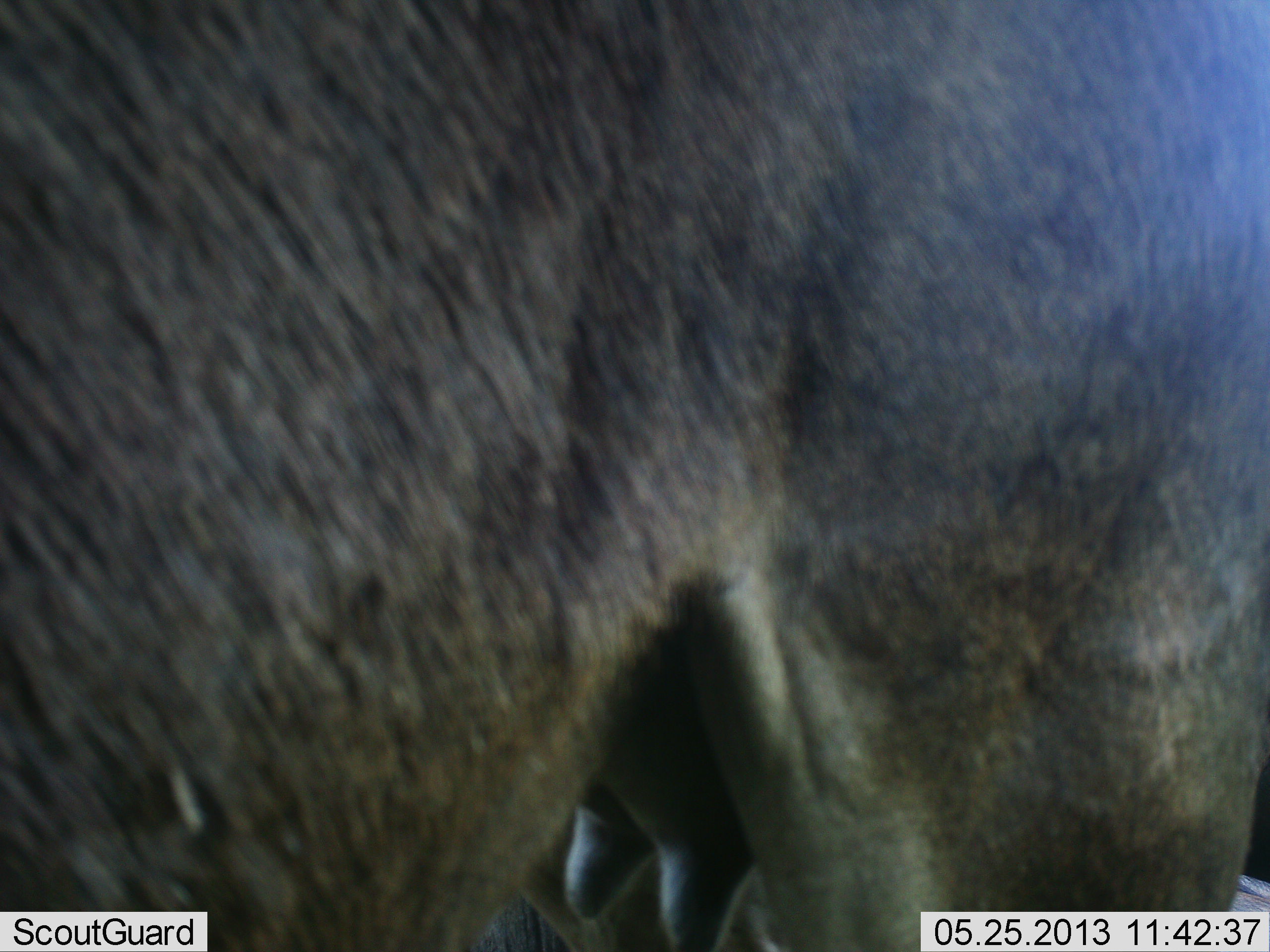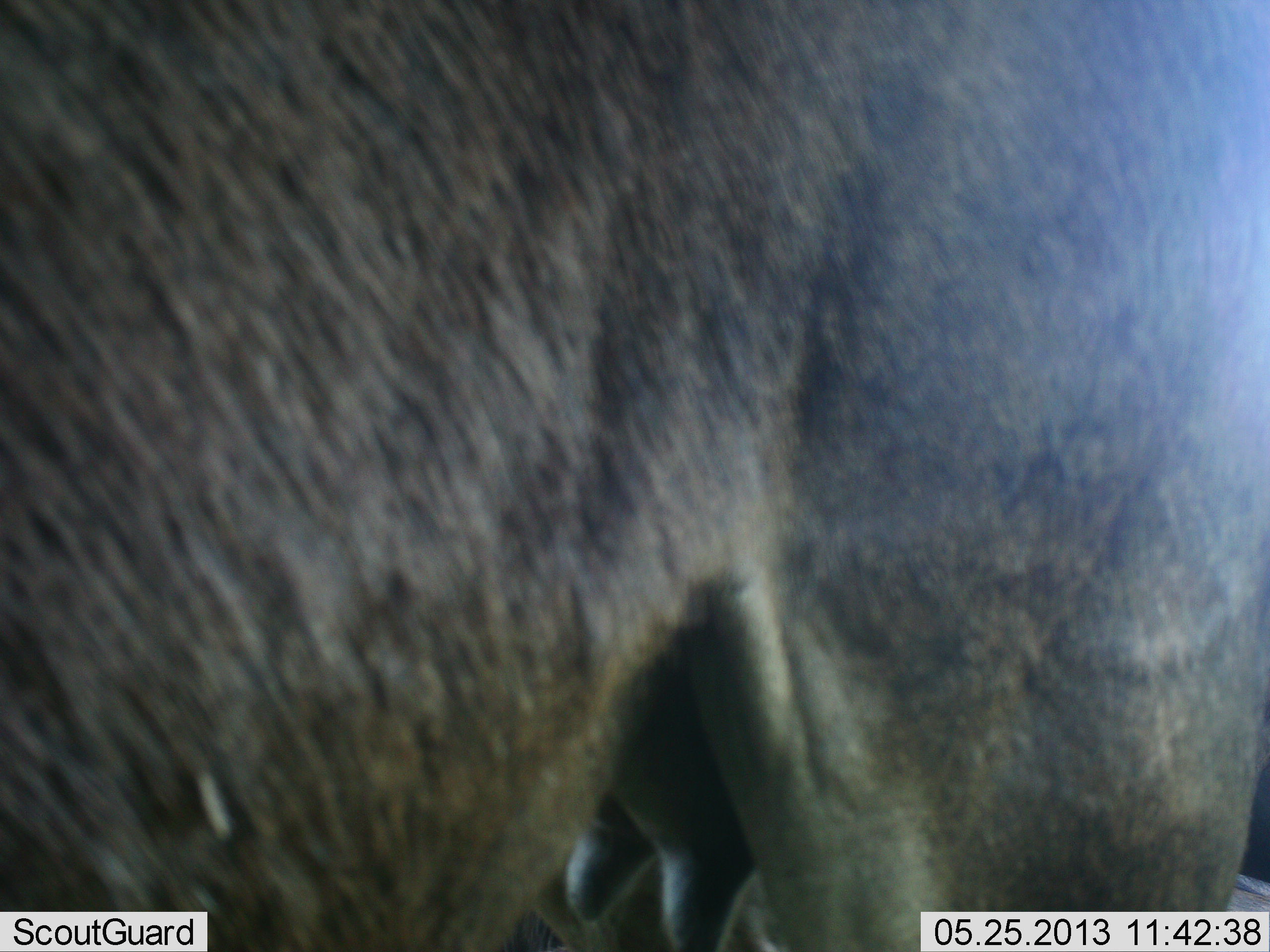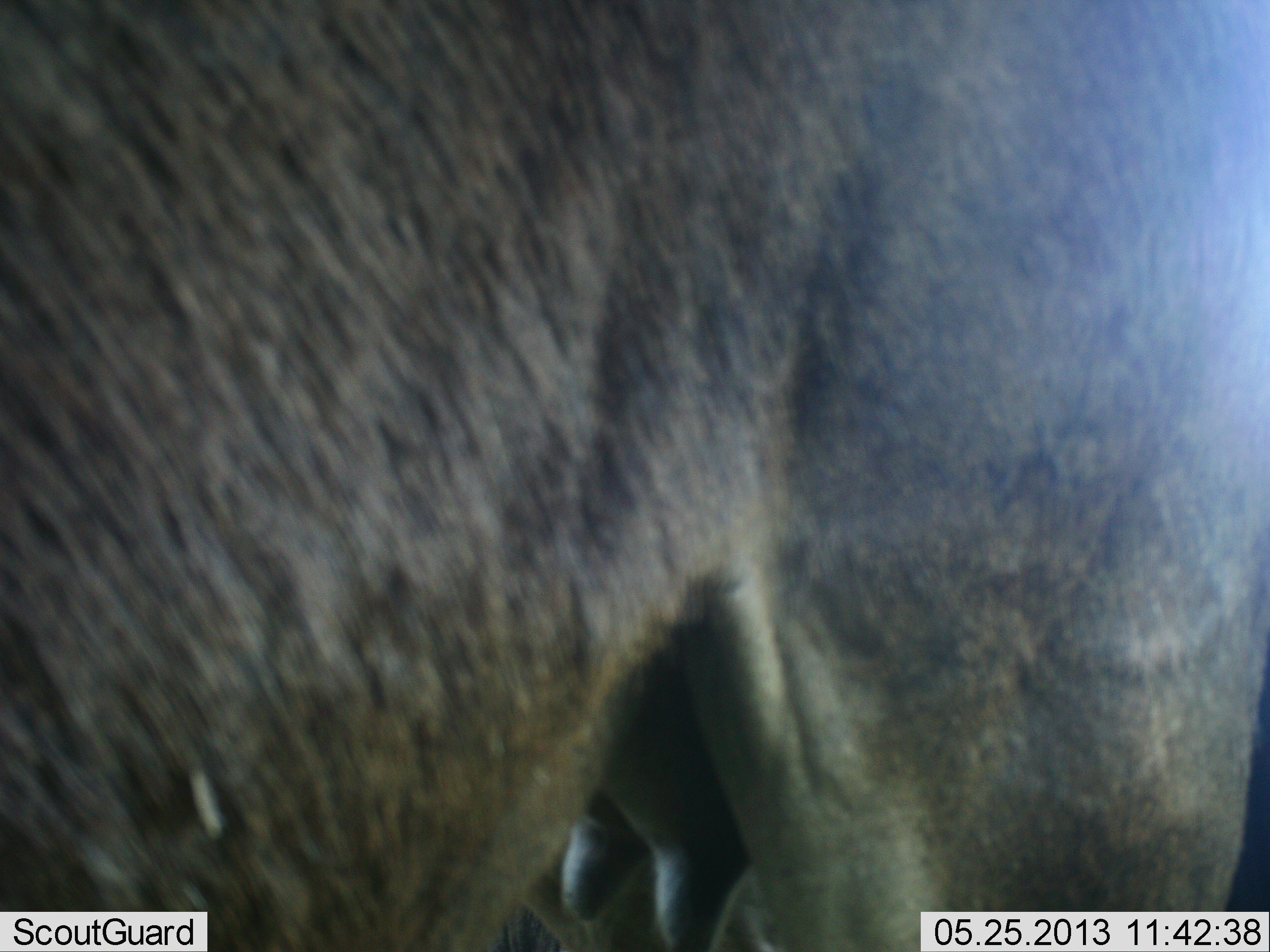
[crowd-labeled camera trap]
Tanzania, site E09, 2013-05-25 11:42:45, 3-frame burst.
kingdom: Animalia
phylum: Chordata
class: Mammalia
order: Artiodactyla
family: Bovidae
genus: Connochaetes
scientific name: Connochaetes taurinus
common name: blue wildebeest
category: wildebeest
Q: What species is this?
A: Wildebeest (blue wildebeest) (Connochaetes taurinus).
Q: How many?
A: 1.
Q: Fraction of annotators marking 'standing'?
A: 100%.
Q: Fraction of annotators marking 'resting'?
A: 0%.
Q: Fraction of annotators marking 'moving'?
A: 0%.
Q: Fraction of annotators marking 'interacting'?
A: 0%.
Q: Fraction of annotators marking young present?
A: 0%.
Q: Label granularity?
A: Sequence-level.